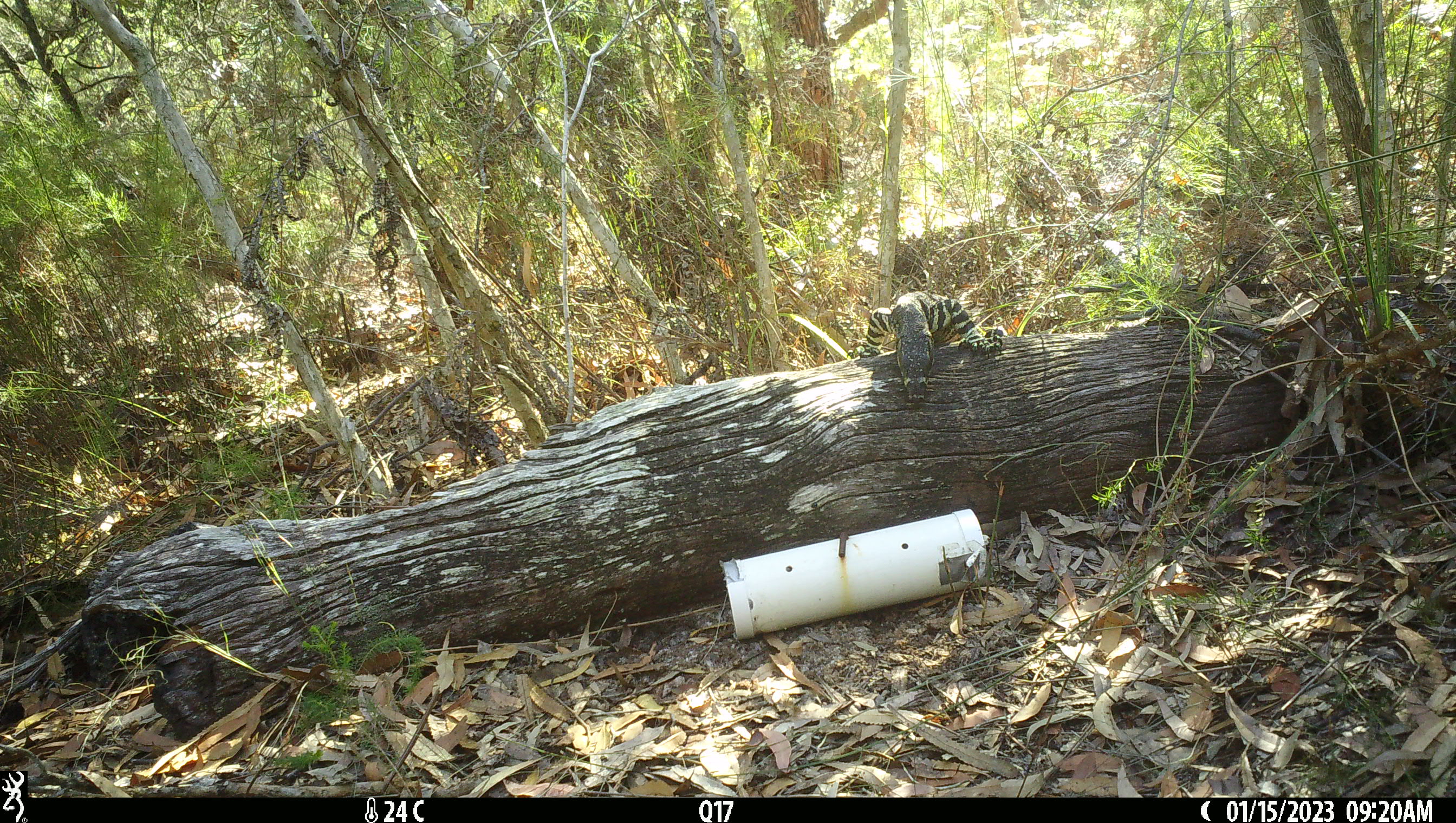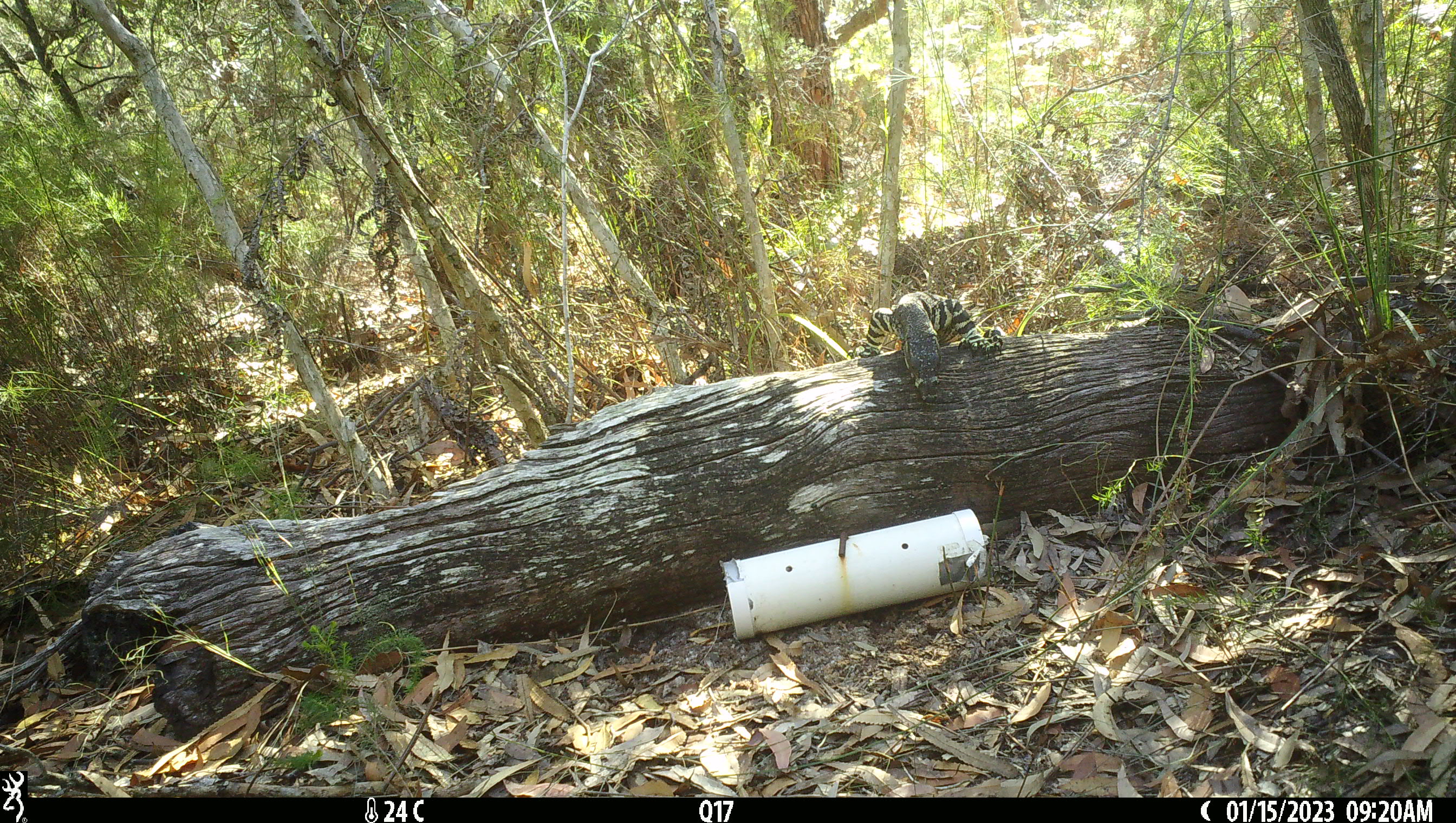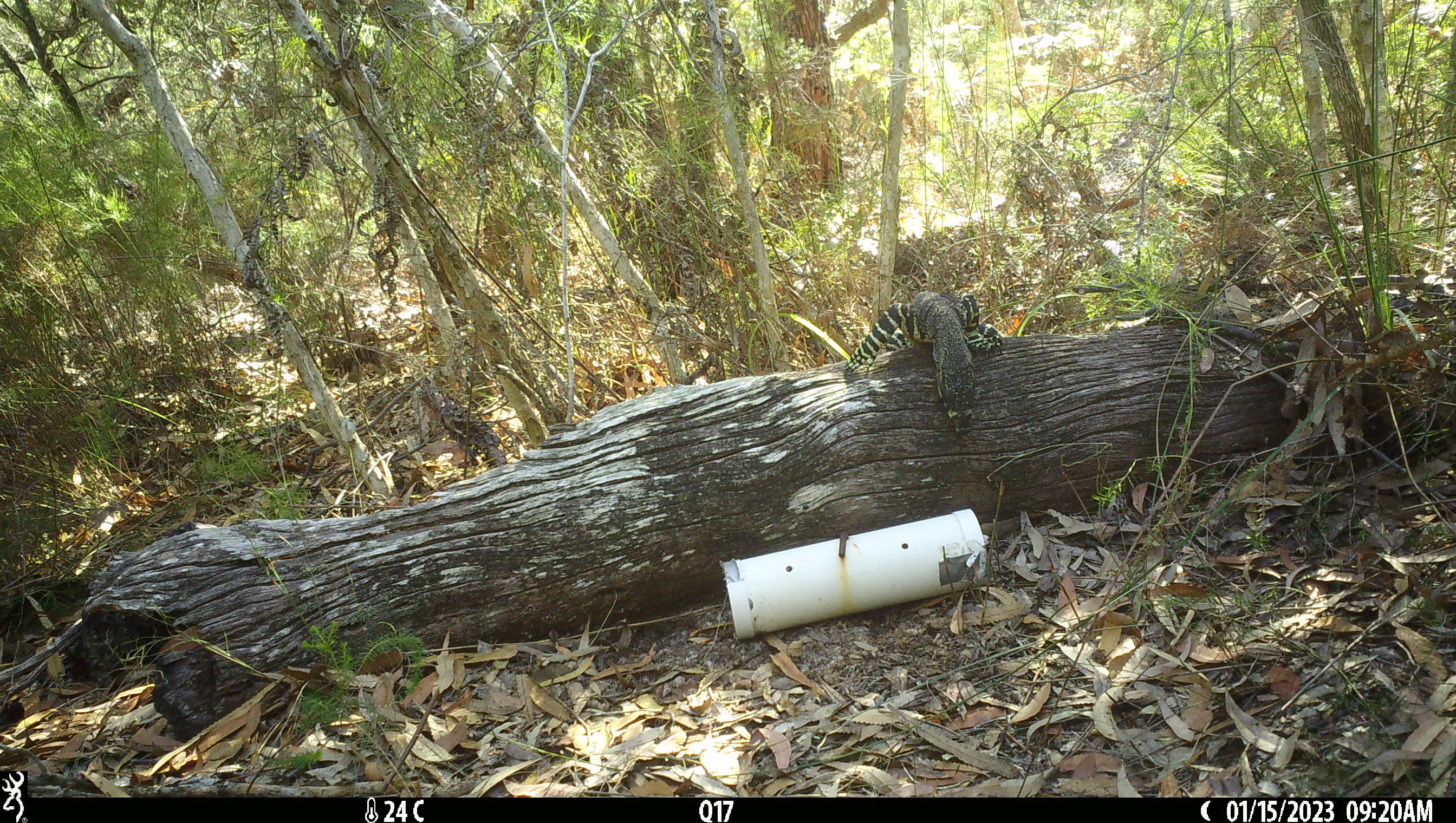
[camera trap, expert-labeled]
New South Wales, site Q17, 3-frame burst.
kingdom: Animalia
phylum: Chordata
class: Reptilia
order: Squamata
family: Varanidae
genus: Varanus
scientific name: Varanus varius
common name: lace monitor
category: goanna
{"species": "goanna (lace monitor) (Varanus varius)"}